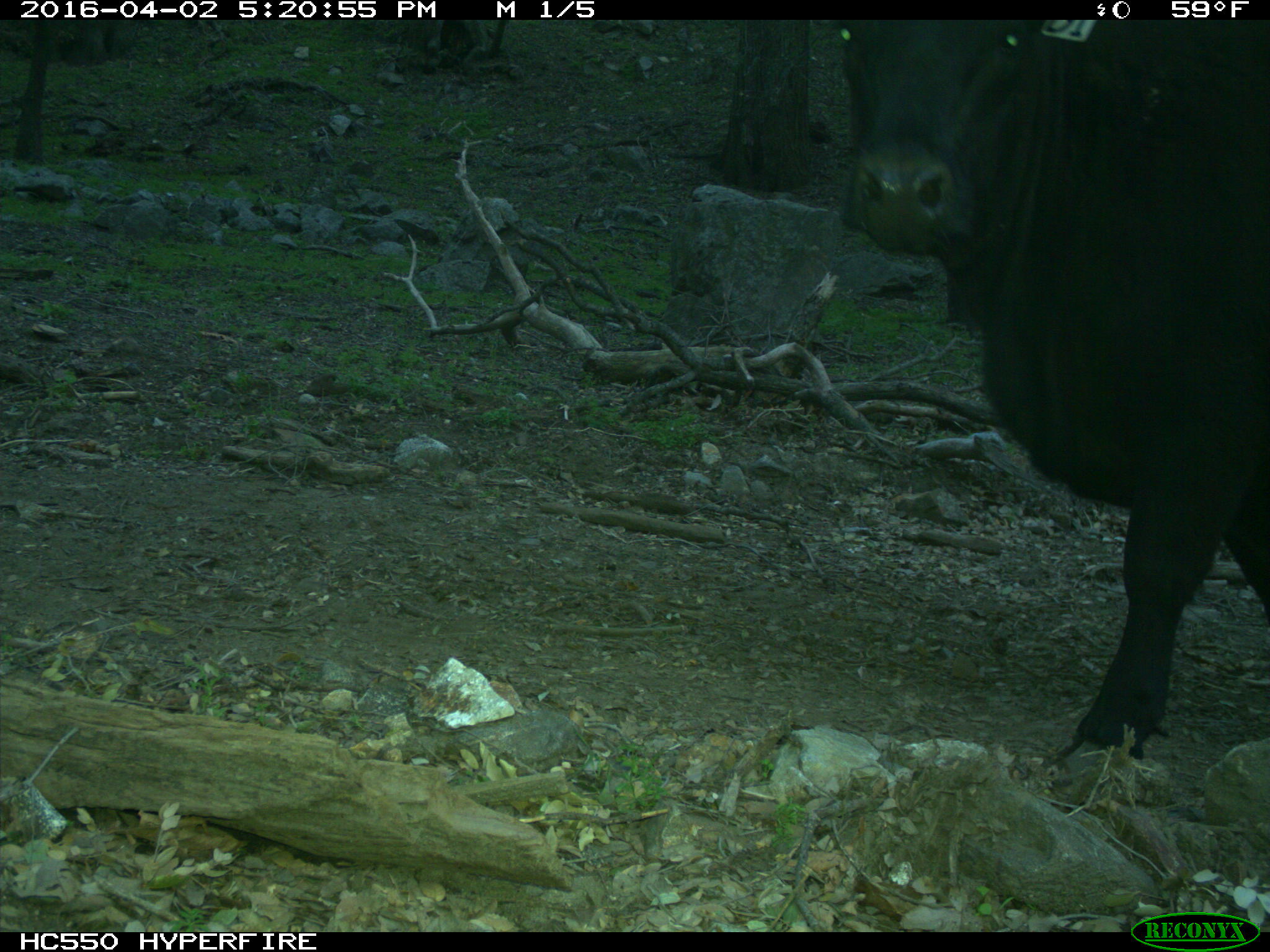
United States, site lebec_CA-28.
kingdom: Animalia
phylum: Chordata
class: Mammalia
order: Artiodactyla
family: Bovidae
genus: Bos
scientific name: Bos taurus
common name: domestic cow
Bos taurus (domestic cow).